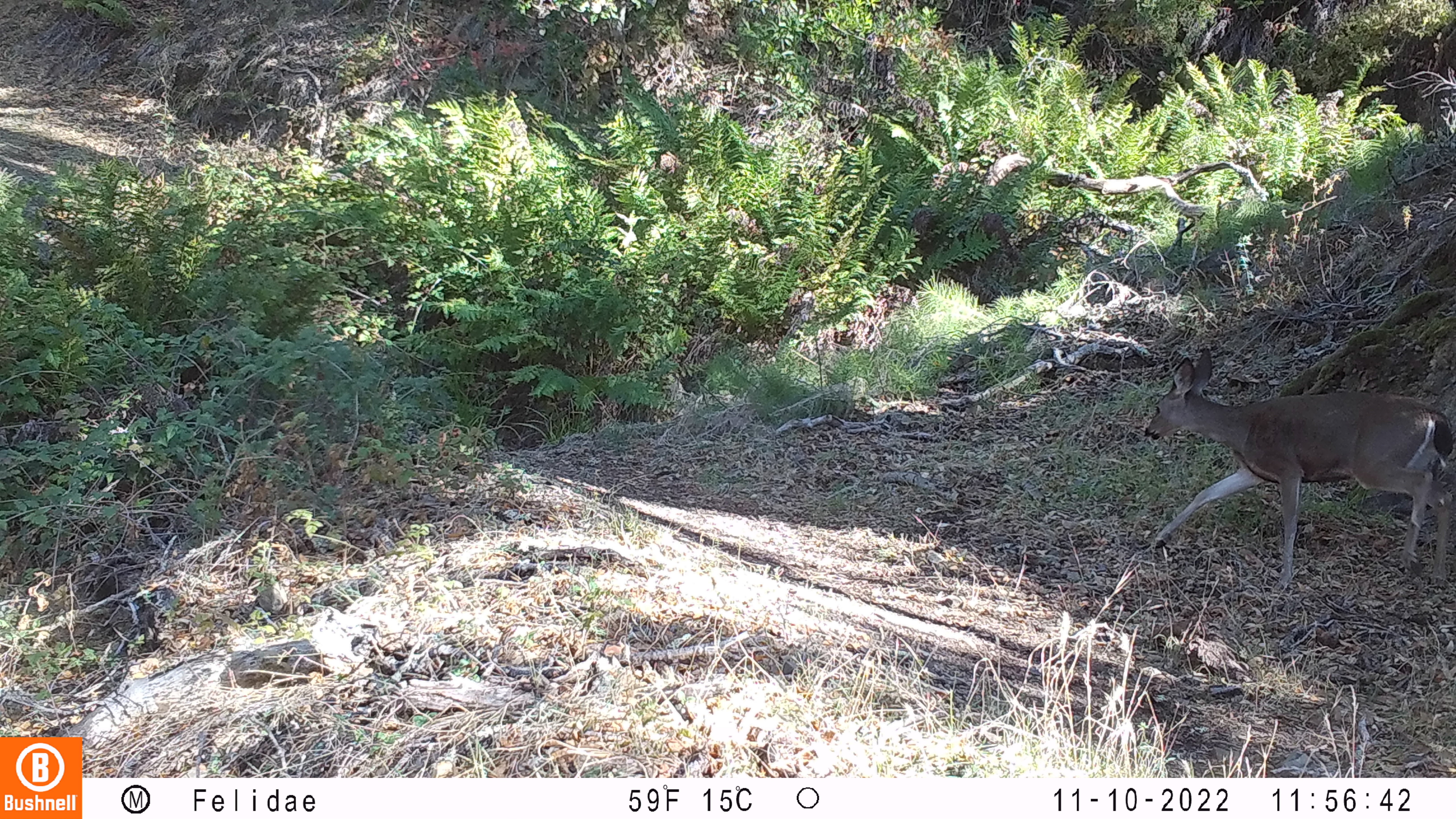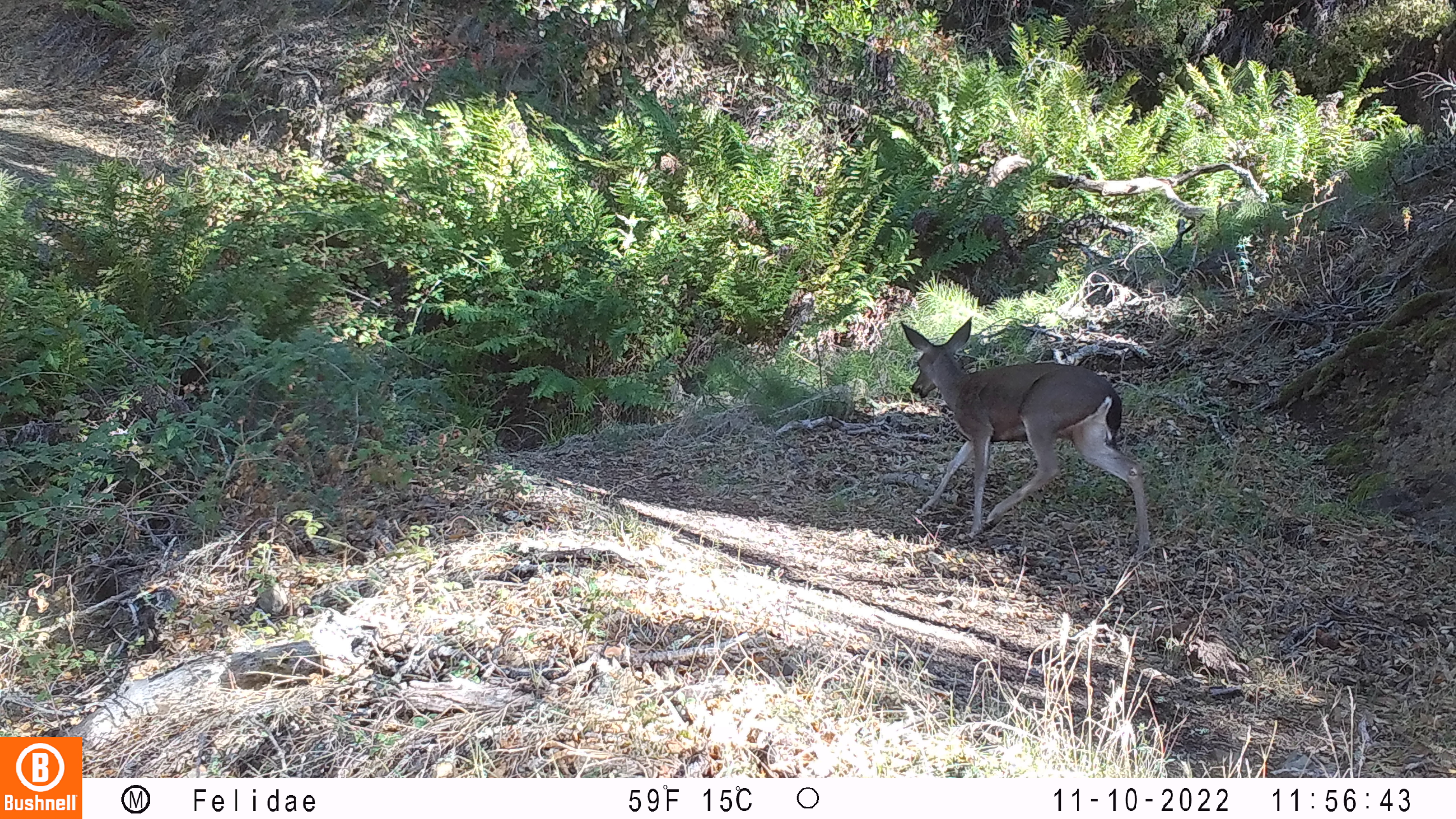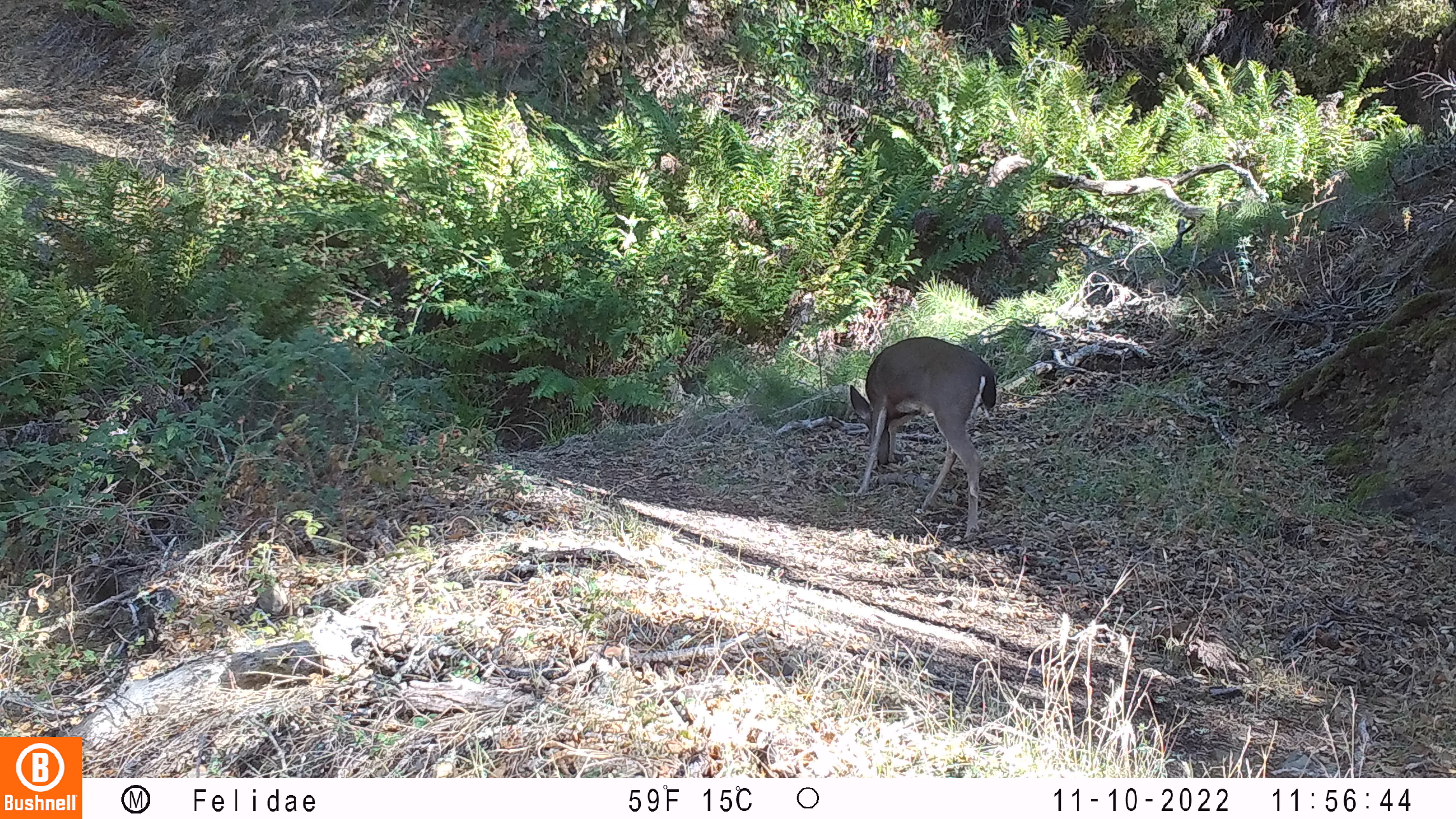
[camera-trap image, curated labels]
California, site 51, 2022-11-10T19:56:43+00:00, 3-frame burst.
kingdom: Animalia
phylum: Chordata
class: Mammalia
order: Artiodactyla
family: Cervidae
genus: Odocoileus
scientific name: Odocoileus hemionus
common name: mule deer